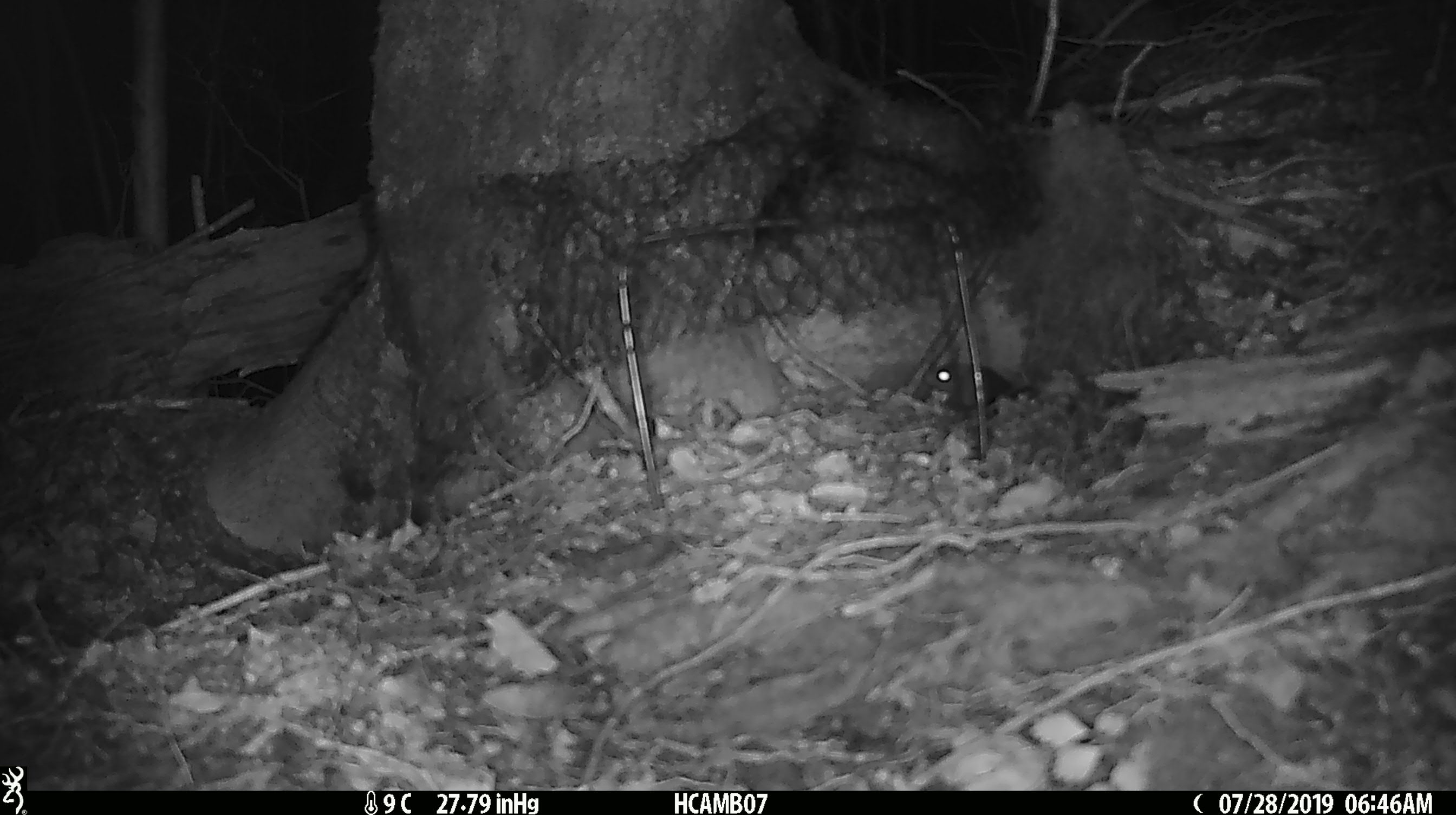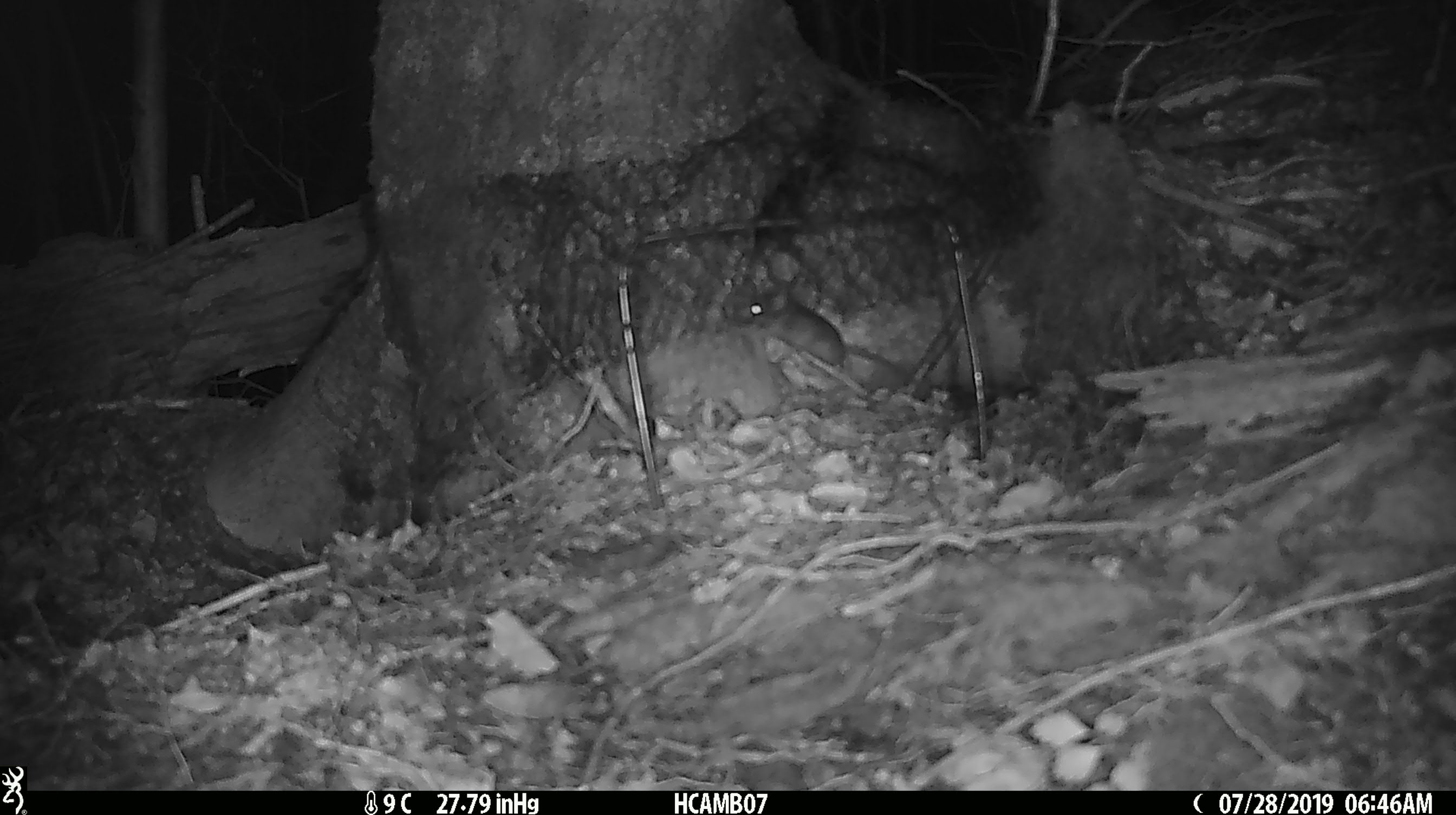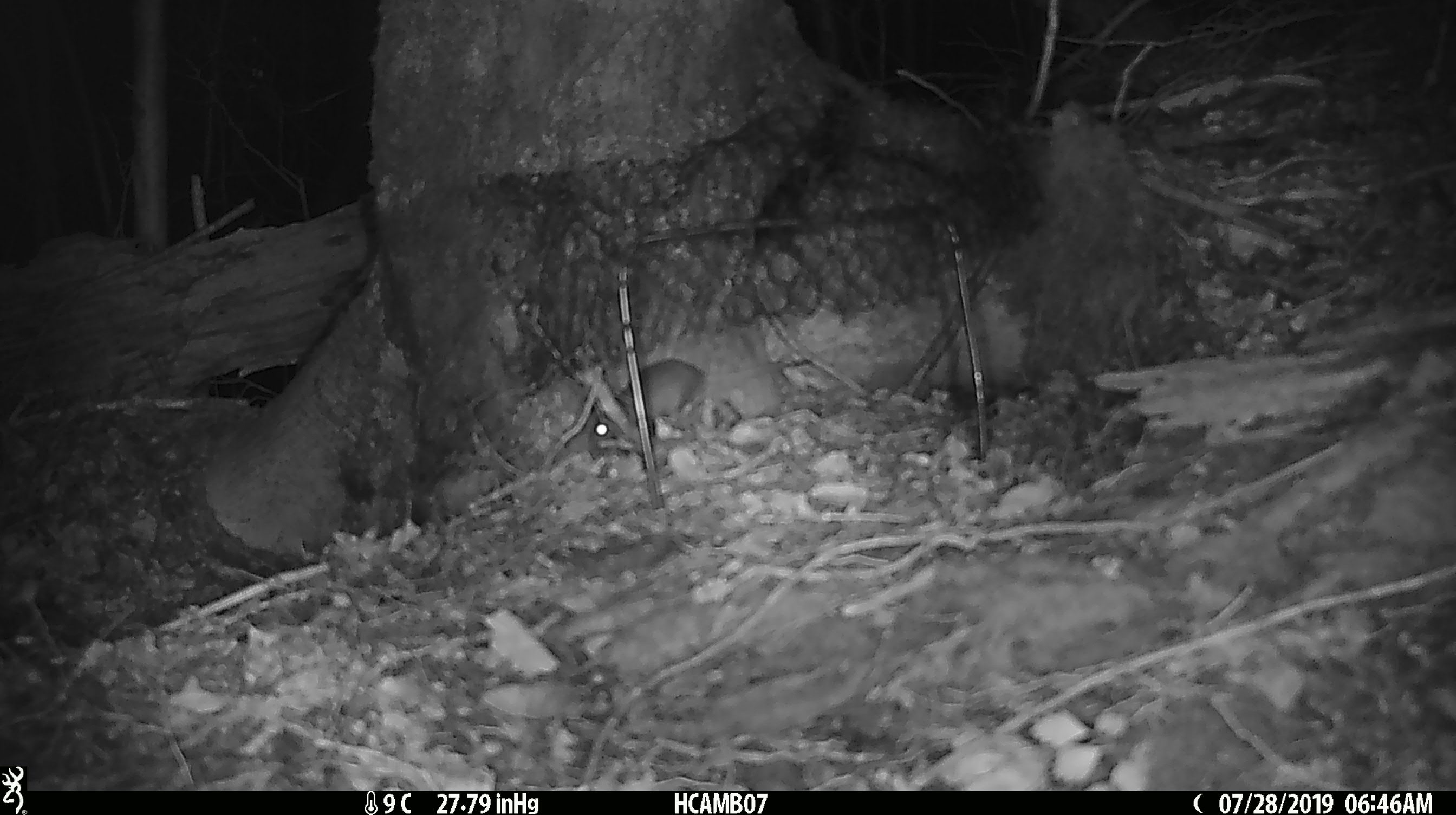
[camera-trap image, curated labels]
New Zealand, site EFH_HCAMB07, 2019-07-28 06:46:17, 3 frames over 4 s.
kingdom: Animalia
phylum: Chordata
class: Mammalia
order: Rodentia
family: Muridae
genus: Mus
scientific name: Mus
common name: mouse